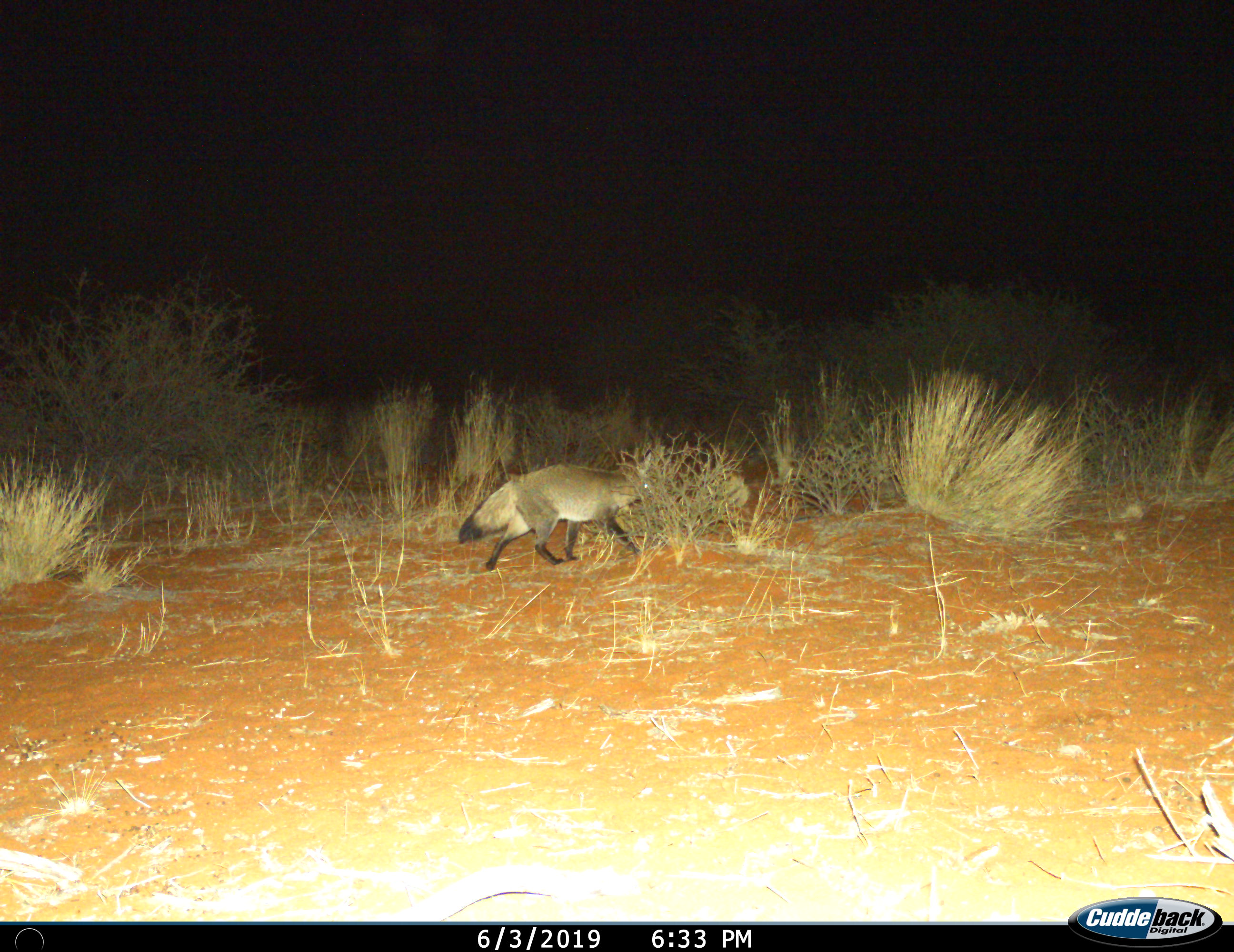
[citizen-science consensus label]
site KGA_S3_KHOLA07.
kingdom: Animalia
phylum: Chordata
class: Mammalia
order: Carnivora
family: Canidae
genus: Otocyon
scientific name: Otocyon megalotis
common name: bat-eared fox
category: foxbateared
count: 1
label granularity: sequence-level